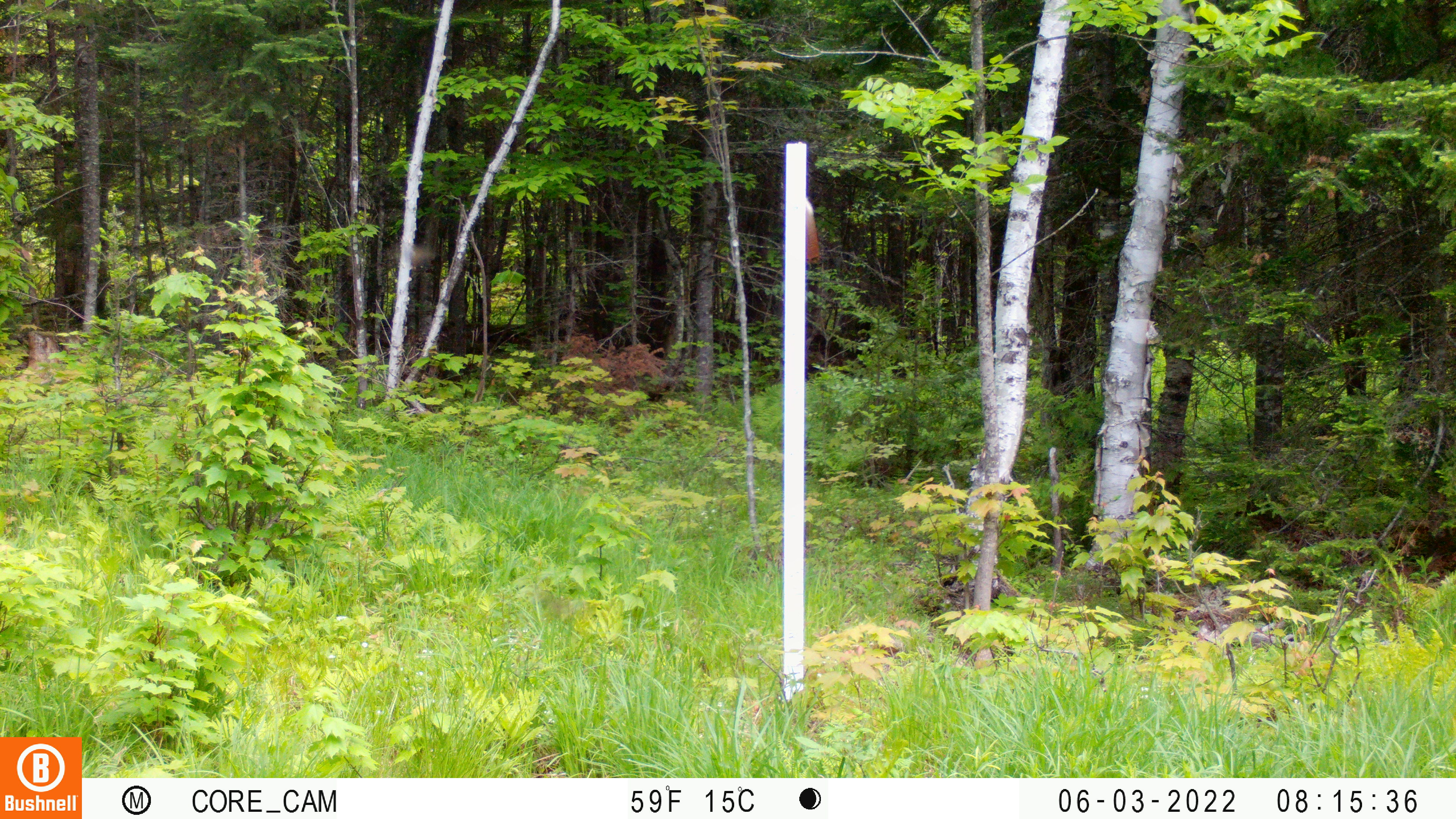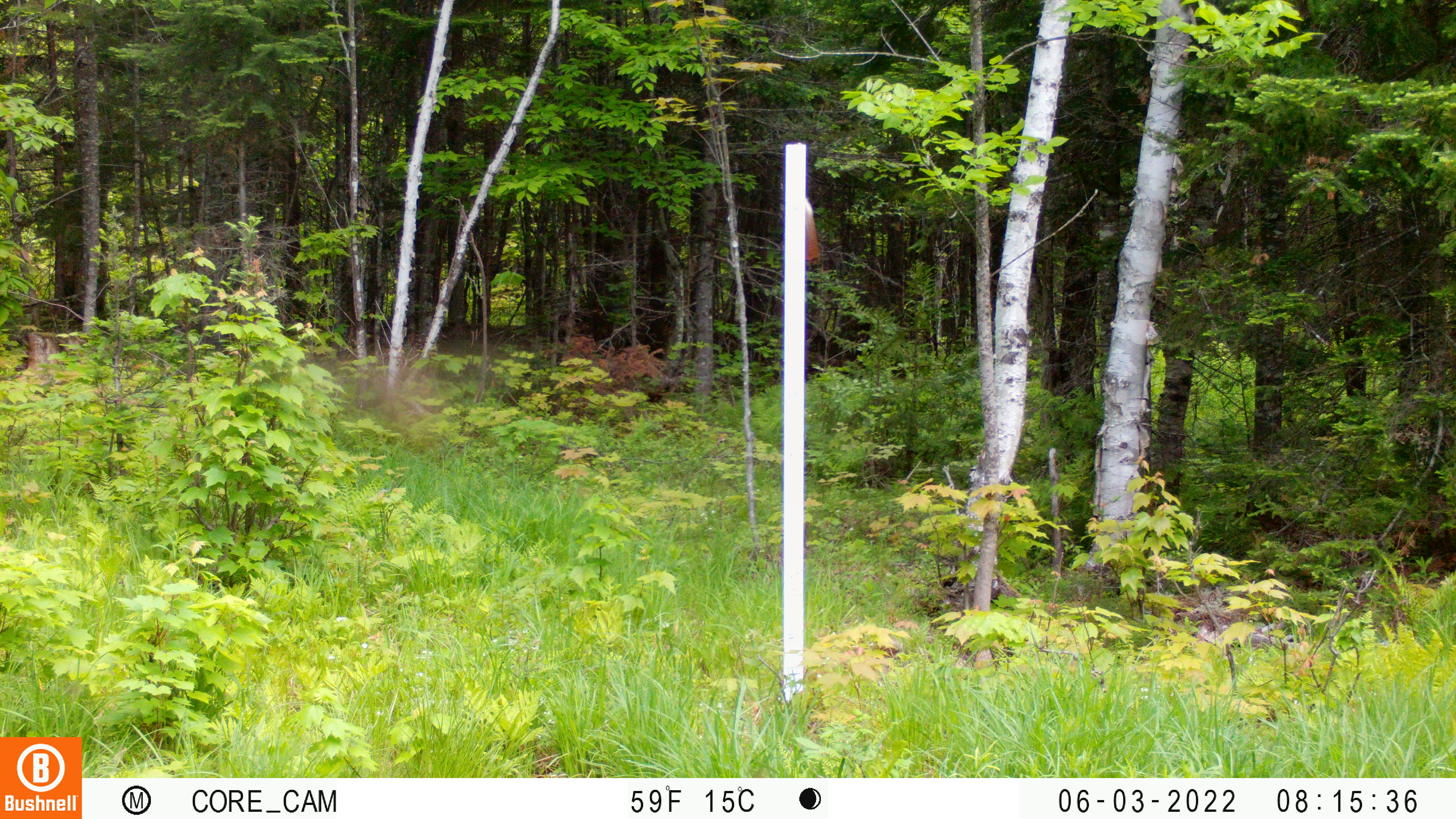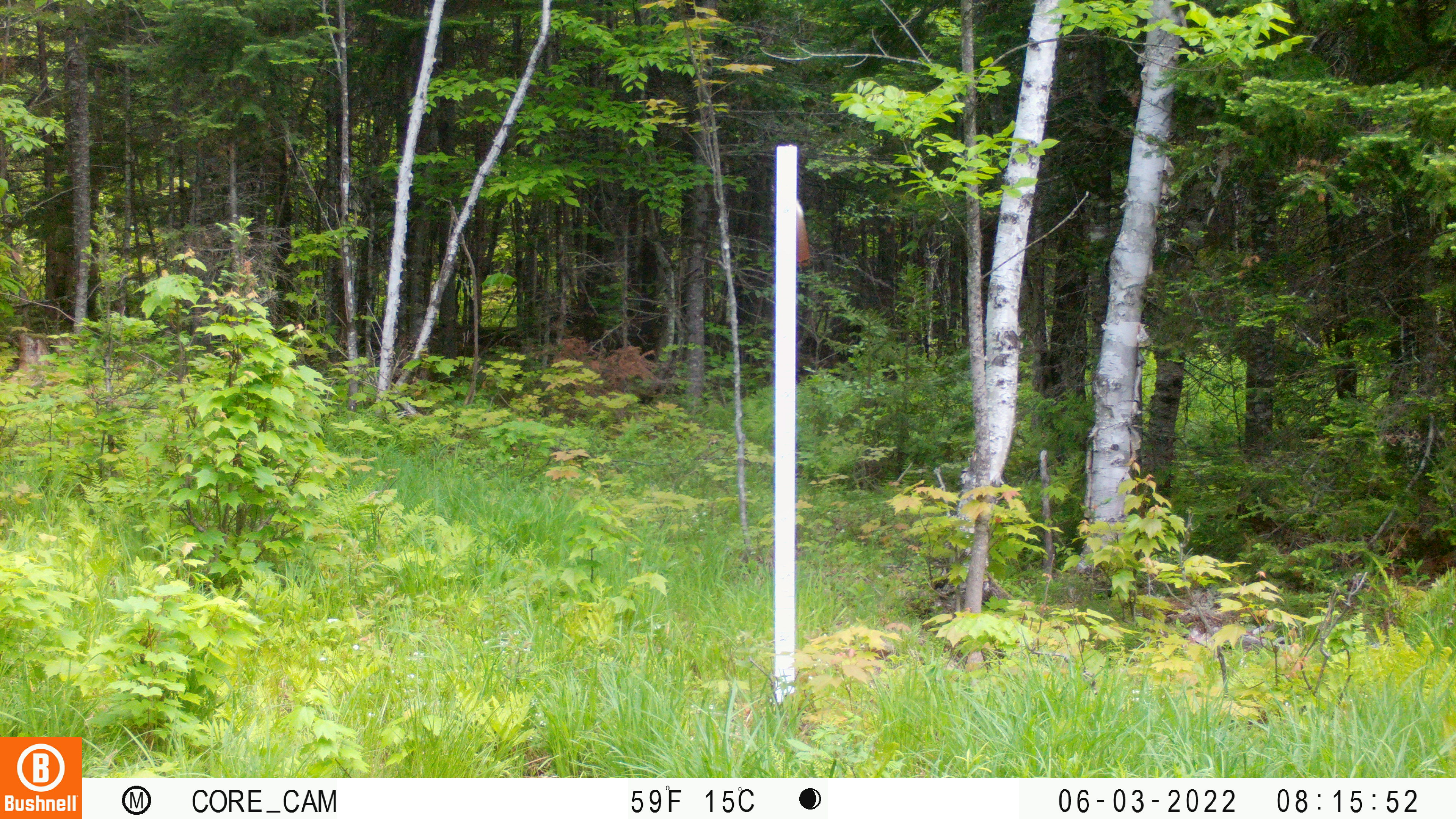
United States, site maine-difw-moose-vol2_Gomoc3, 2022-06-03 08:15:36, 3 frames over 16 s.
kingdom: Animalia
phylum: Arthropoda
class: Insecta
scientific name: Insecta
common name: insect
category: insect sp.